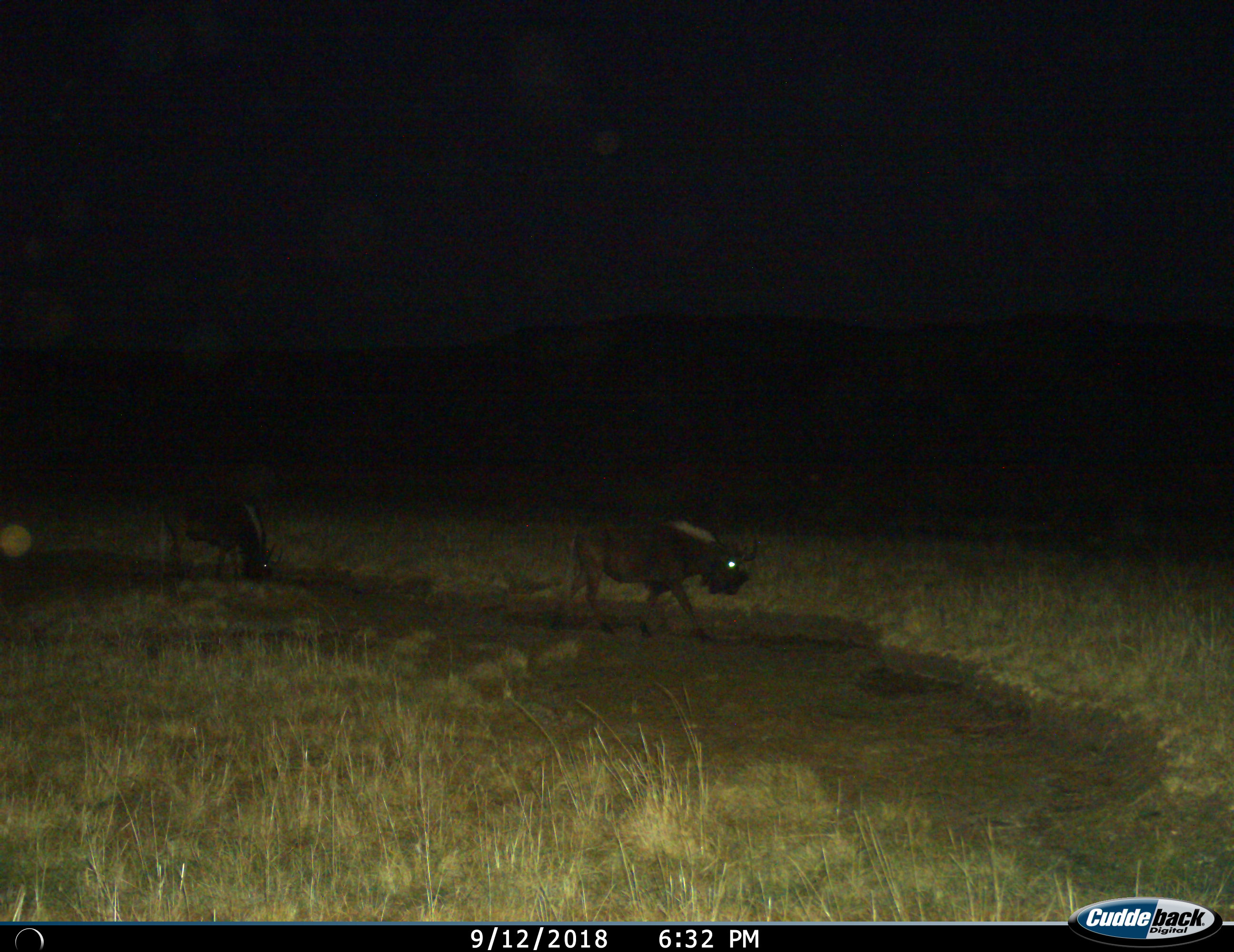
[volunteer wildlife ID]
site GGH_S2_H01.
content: unidentified animal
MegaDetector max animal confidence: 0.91